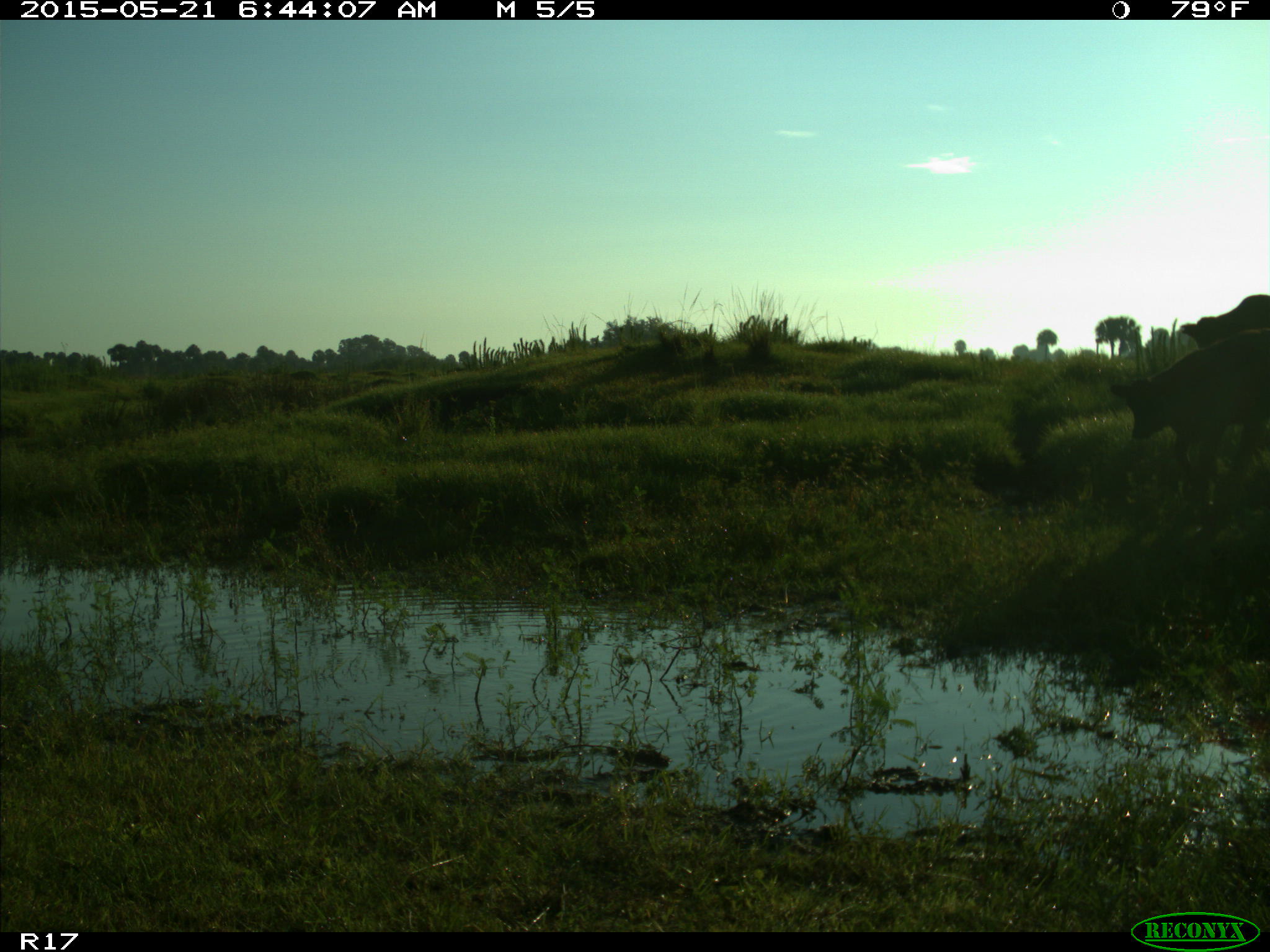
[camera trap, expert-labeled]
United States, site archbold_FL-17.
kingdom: Animalia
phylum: Chordata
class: Mammalia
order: Artiodactyla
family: Bovidae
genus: Bos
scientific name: Bos taurus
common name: domestic cow